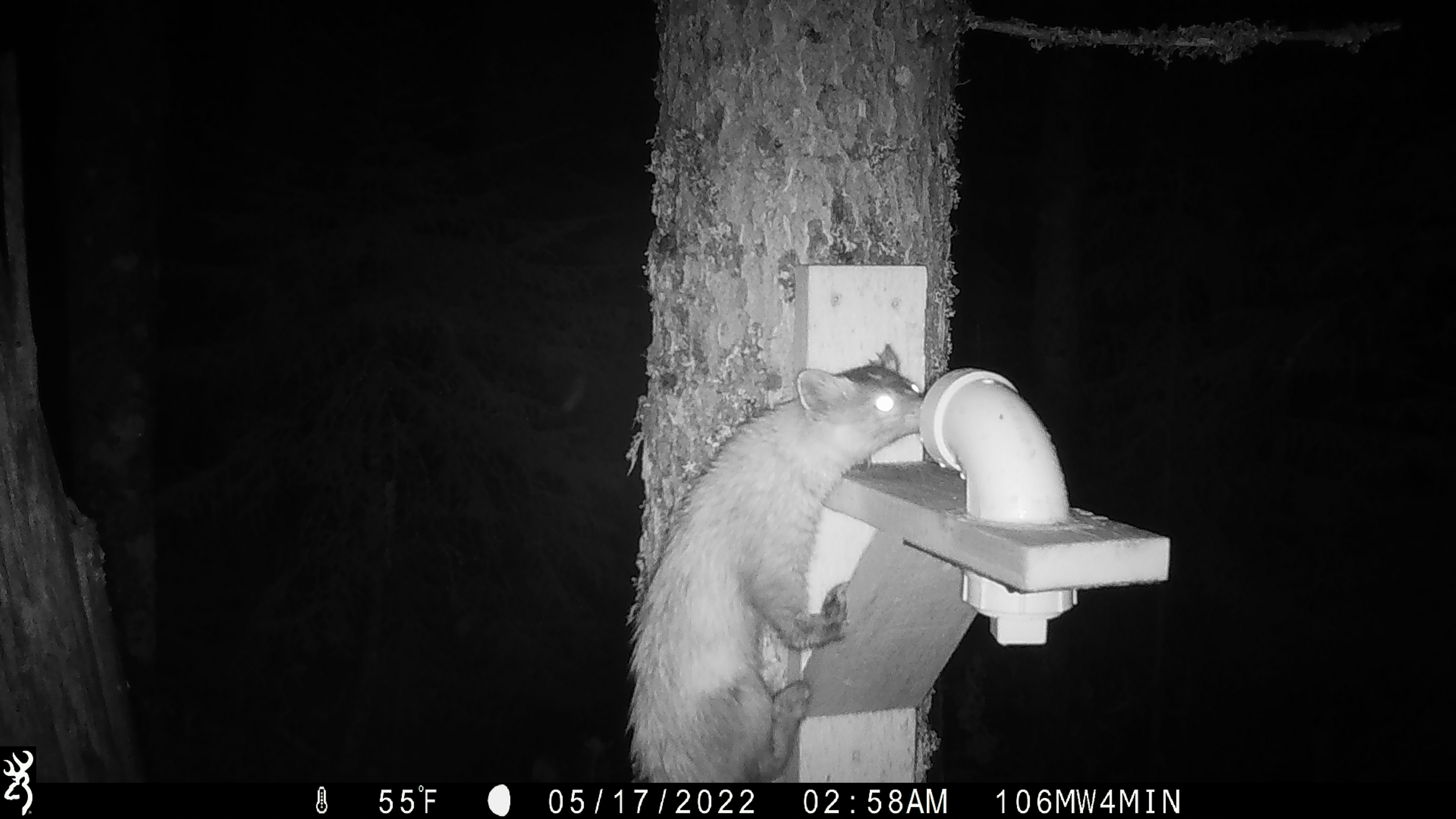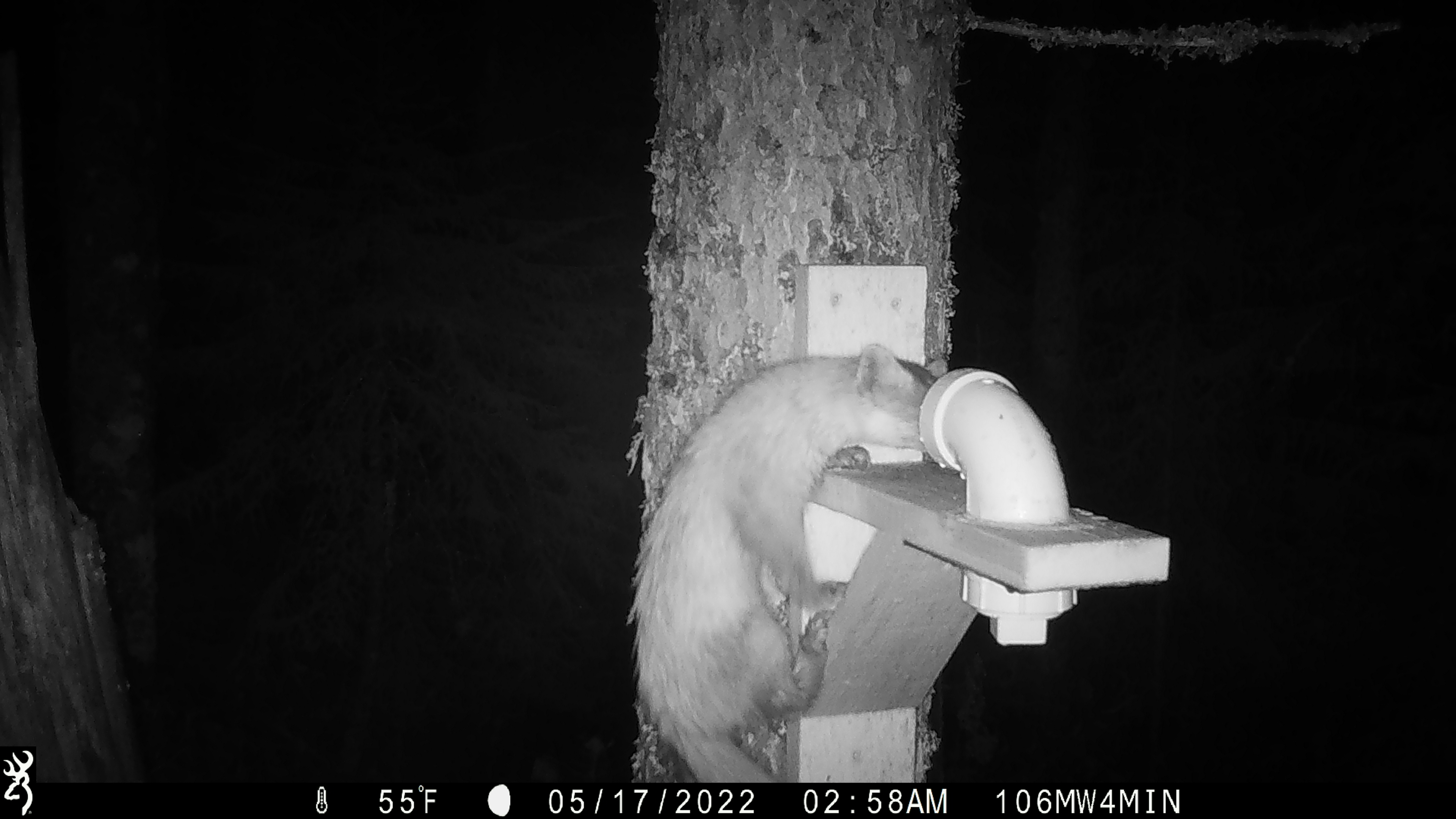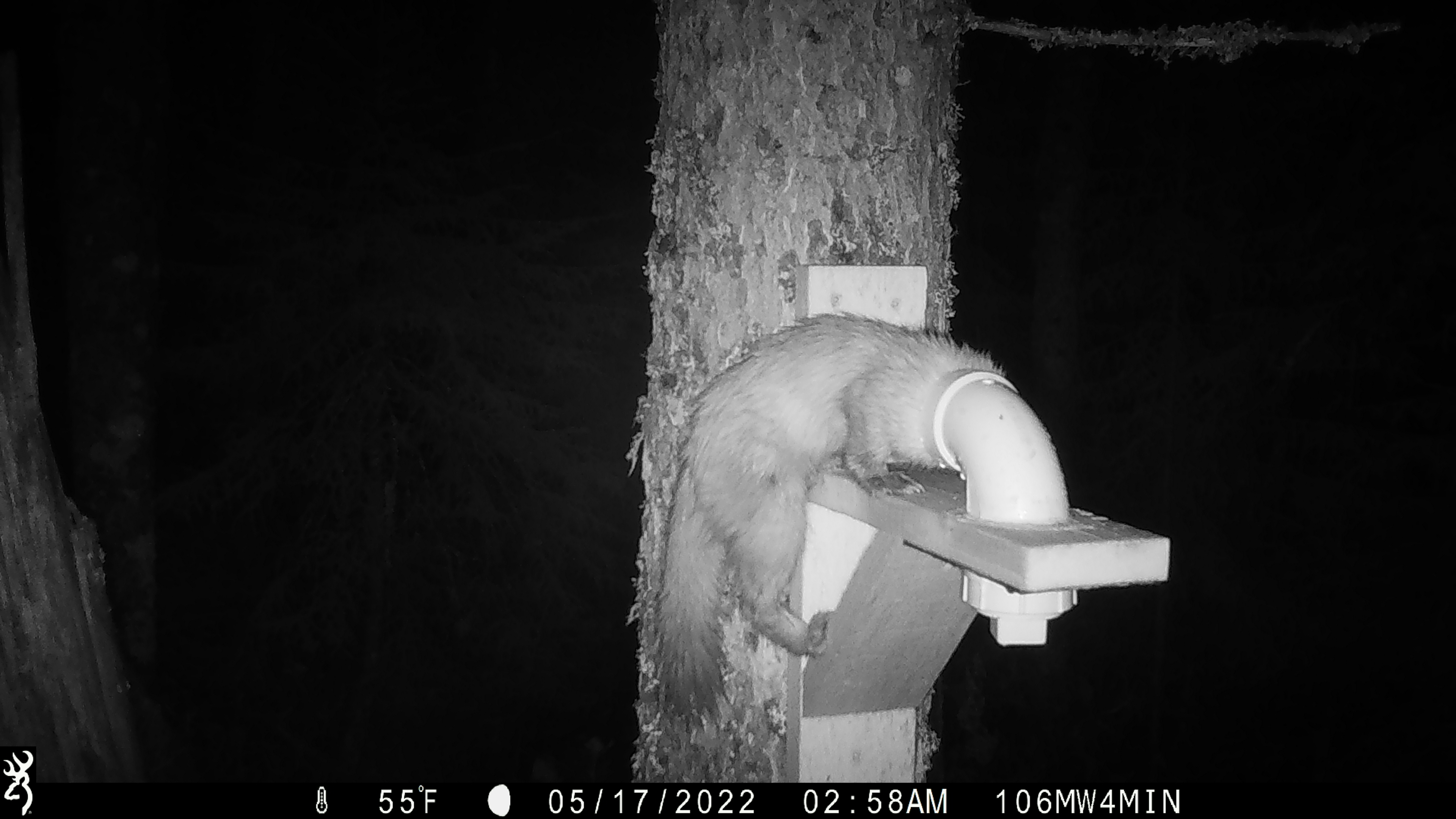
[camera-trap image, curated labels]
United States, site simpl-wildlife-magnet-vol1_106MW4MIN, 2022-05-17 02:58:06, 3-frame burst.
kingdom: Animalia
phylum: Chordata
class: Mammalia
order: Carnivora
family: Mustelidae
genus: Martes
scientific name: Martes americana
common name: american marten